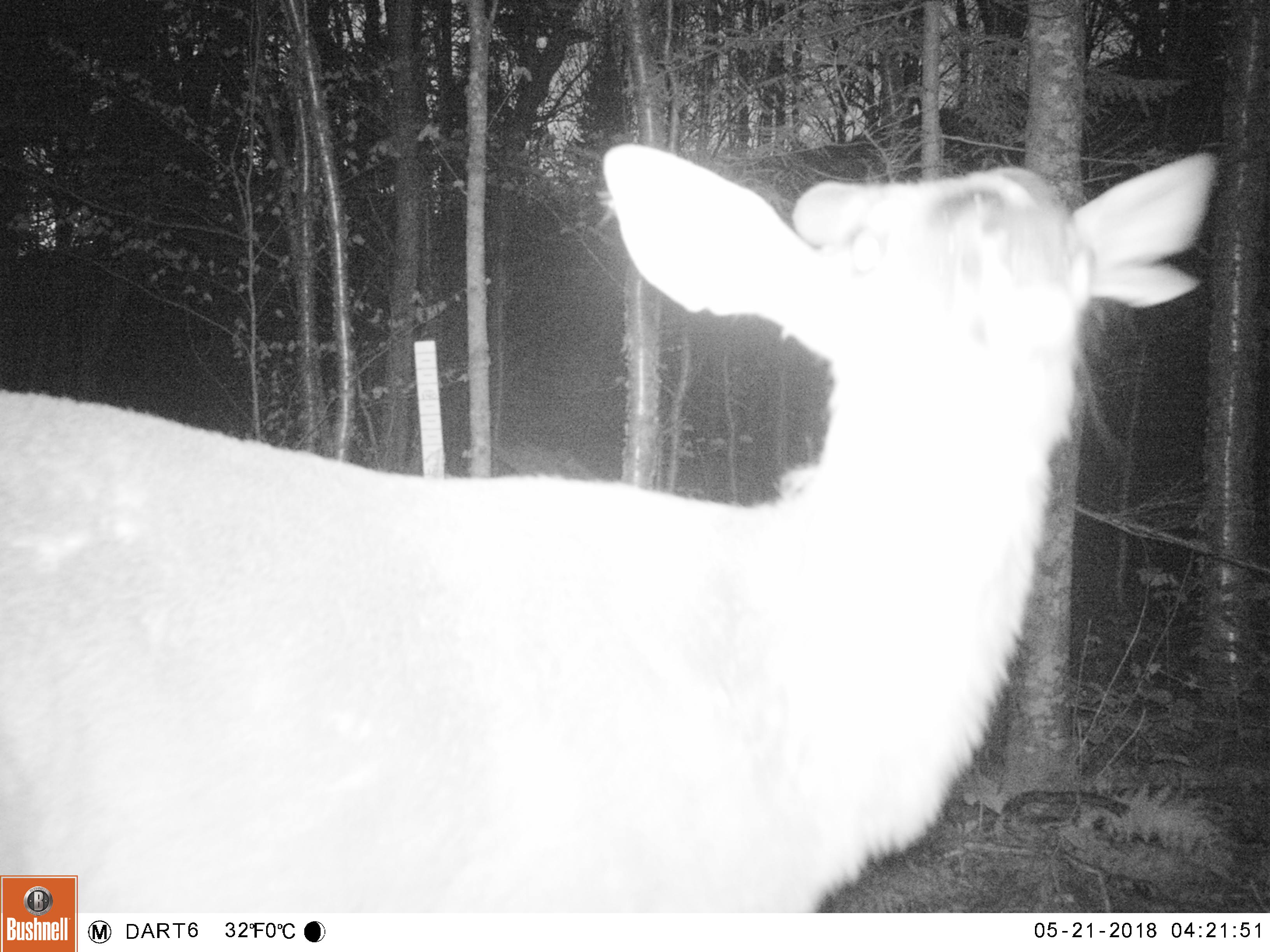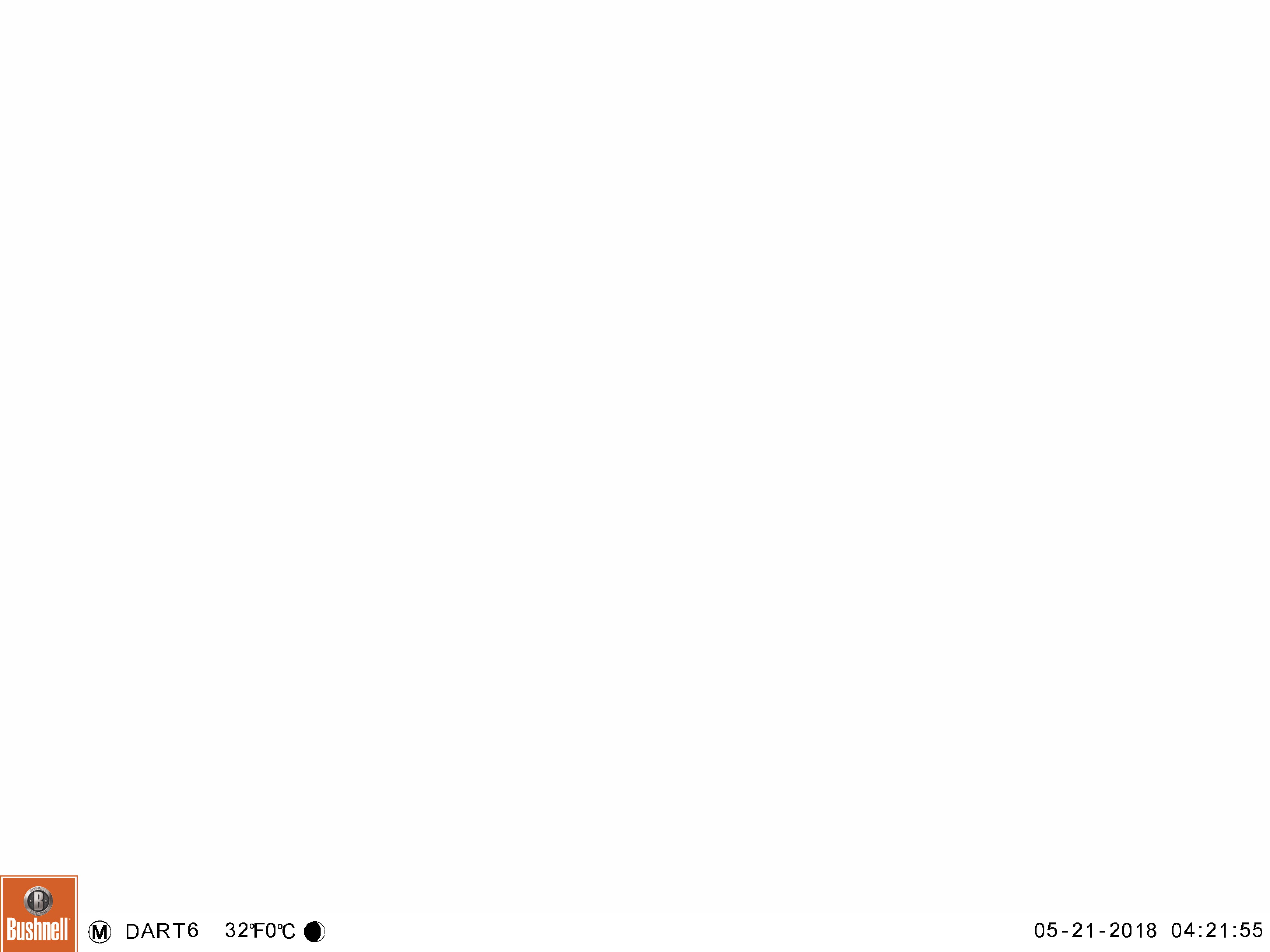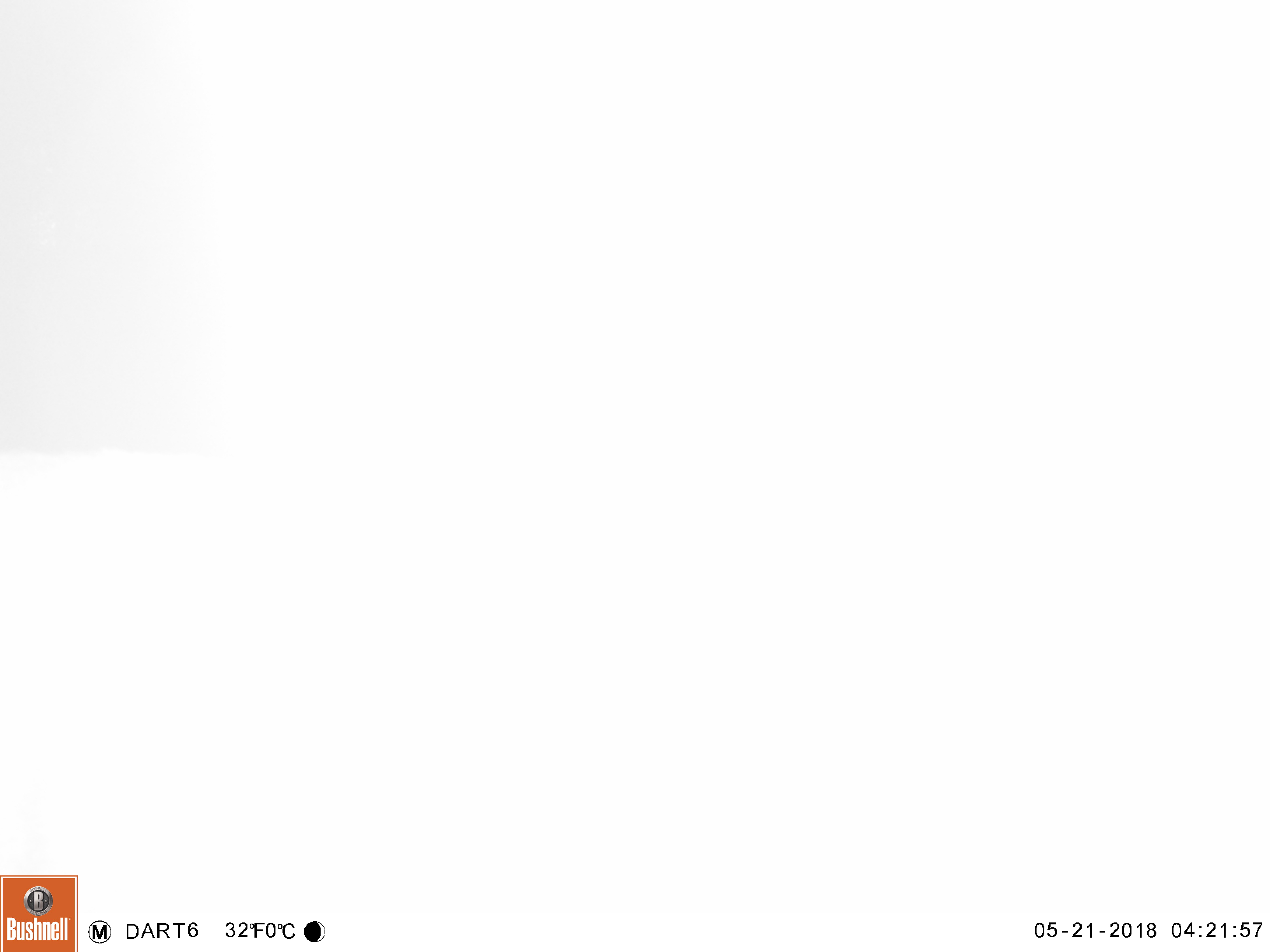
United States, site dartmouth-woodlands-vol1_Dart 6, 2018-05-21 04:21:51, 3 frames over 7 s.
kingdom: Animalia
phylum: Chordata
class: Mammalia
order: Artiodactyla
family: Cervidae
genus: Odocoileus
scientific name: Odocoileus virginianus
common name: white-tailed deer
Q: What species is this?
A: White-tailed deer (Odocoileus virginianus).